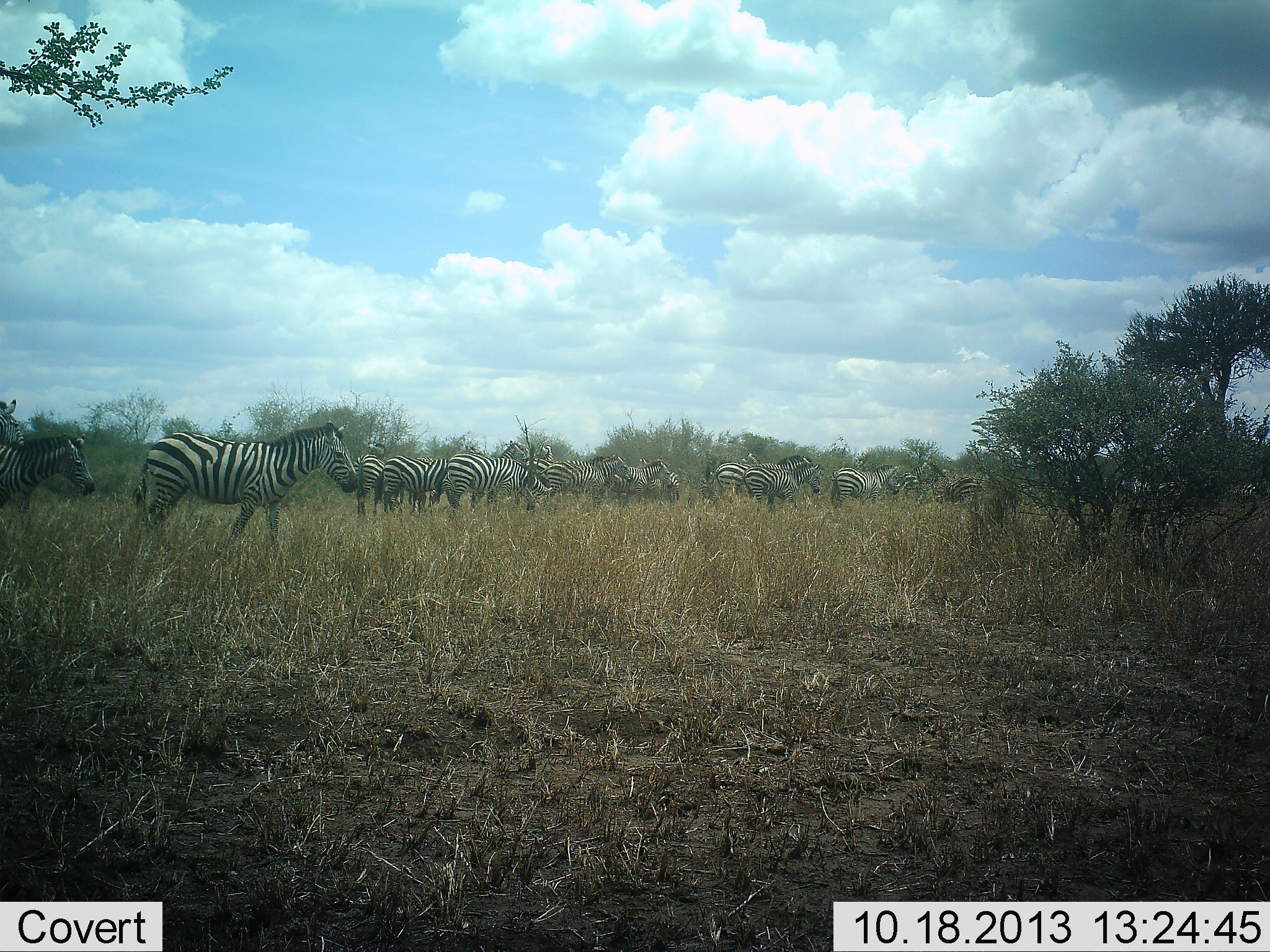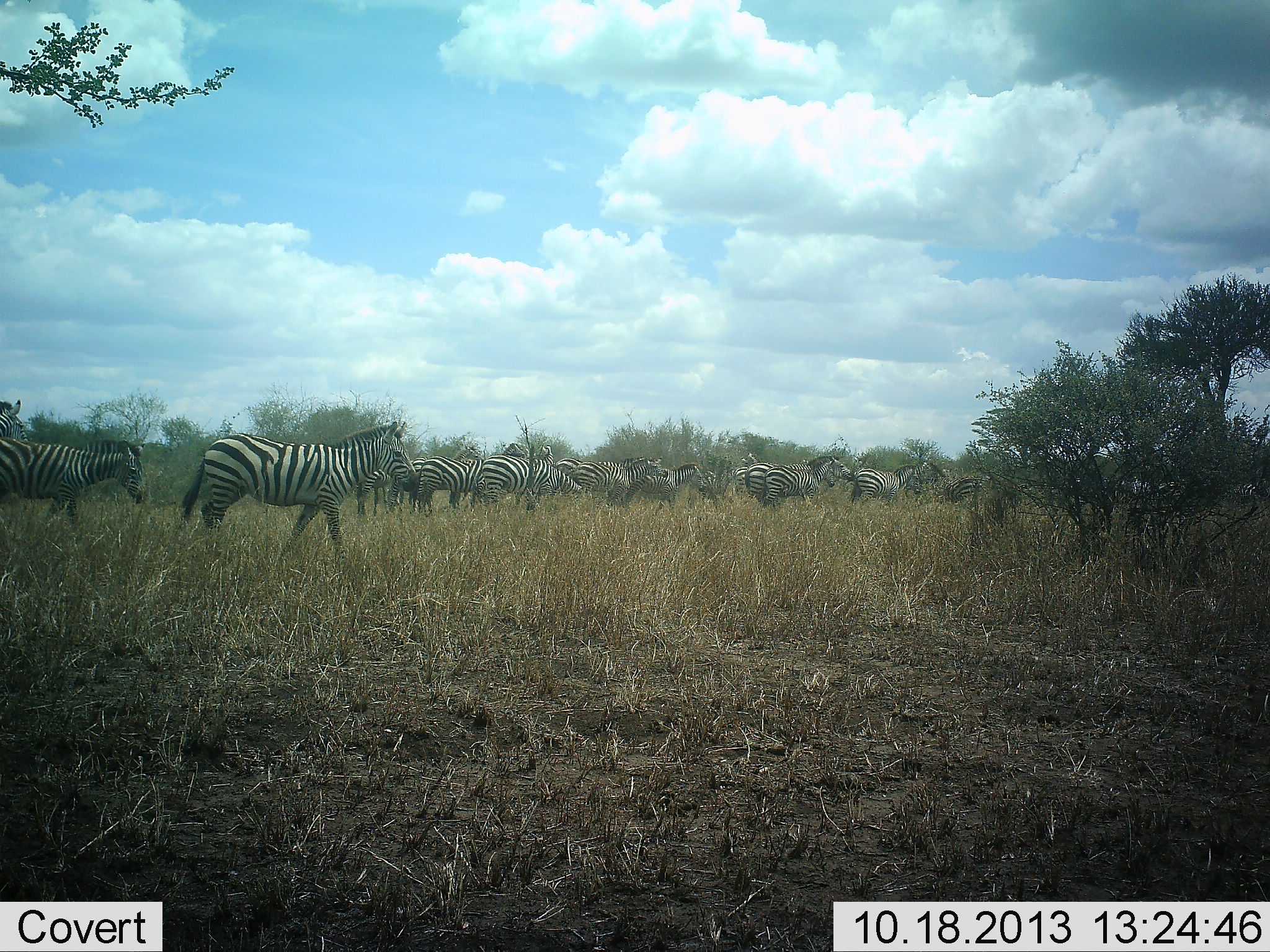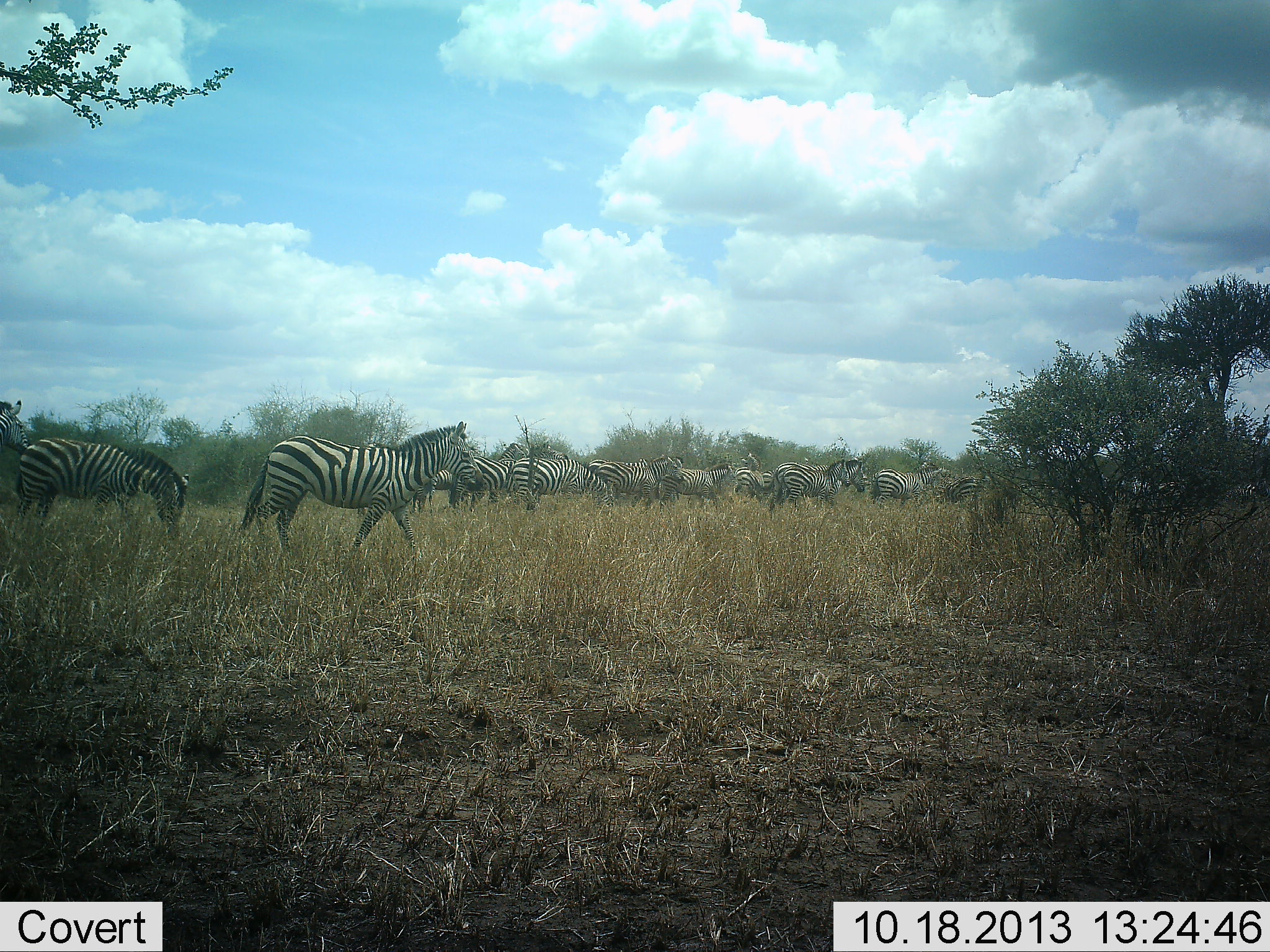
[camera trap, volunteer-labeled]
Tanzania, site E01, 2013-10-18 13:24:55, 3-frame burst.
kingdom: Animalia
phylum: Chordata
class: Mammalia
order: Perissodactyla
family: Equidae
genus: Equus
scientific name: Equus quagga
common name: plains zebra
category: zebra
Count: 11-50.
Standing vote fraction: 9%.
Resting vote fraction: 0%.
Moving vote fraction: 100%.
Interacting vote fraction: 0%.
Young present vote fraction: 0%.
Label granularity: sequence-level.